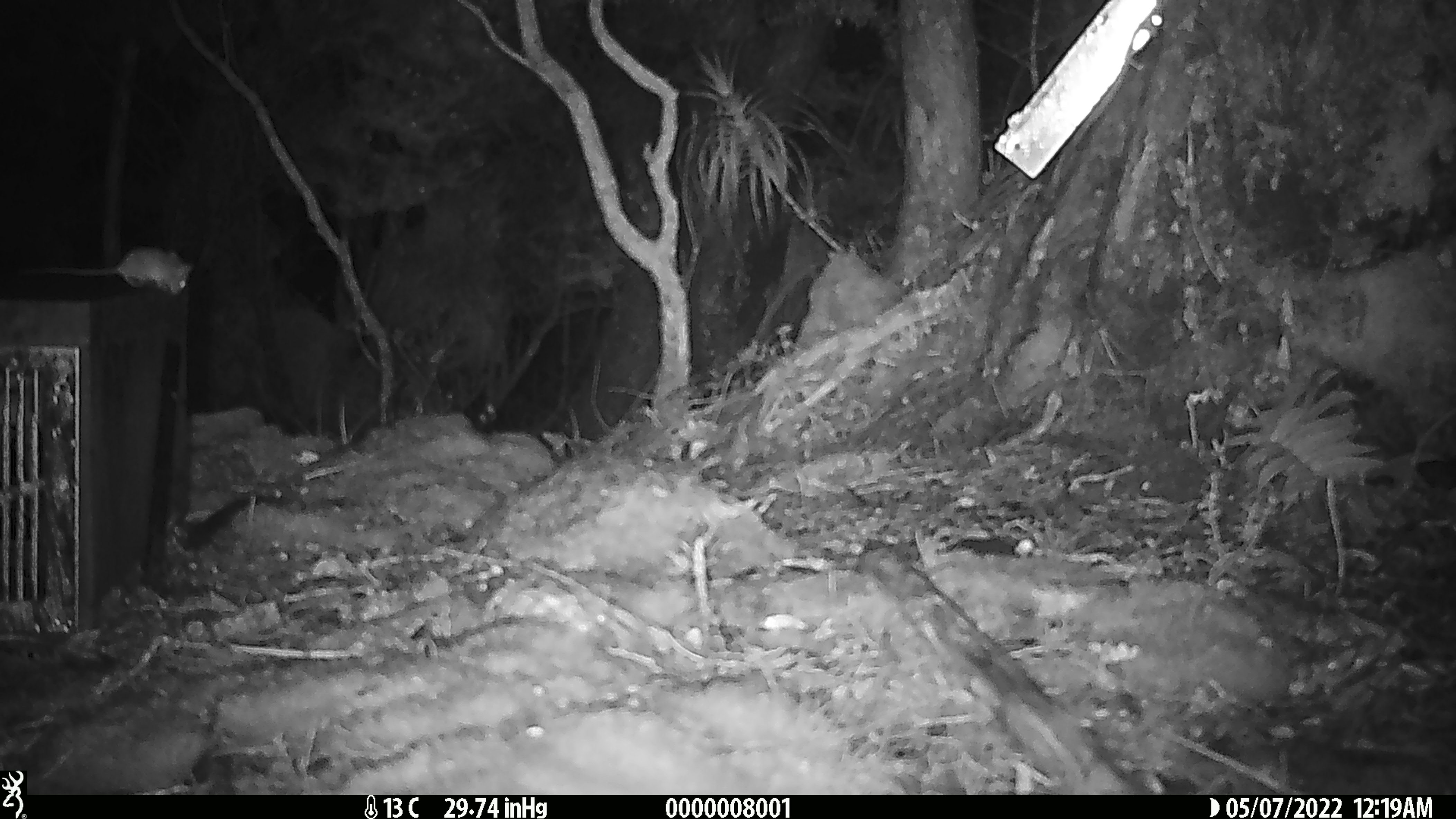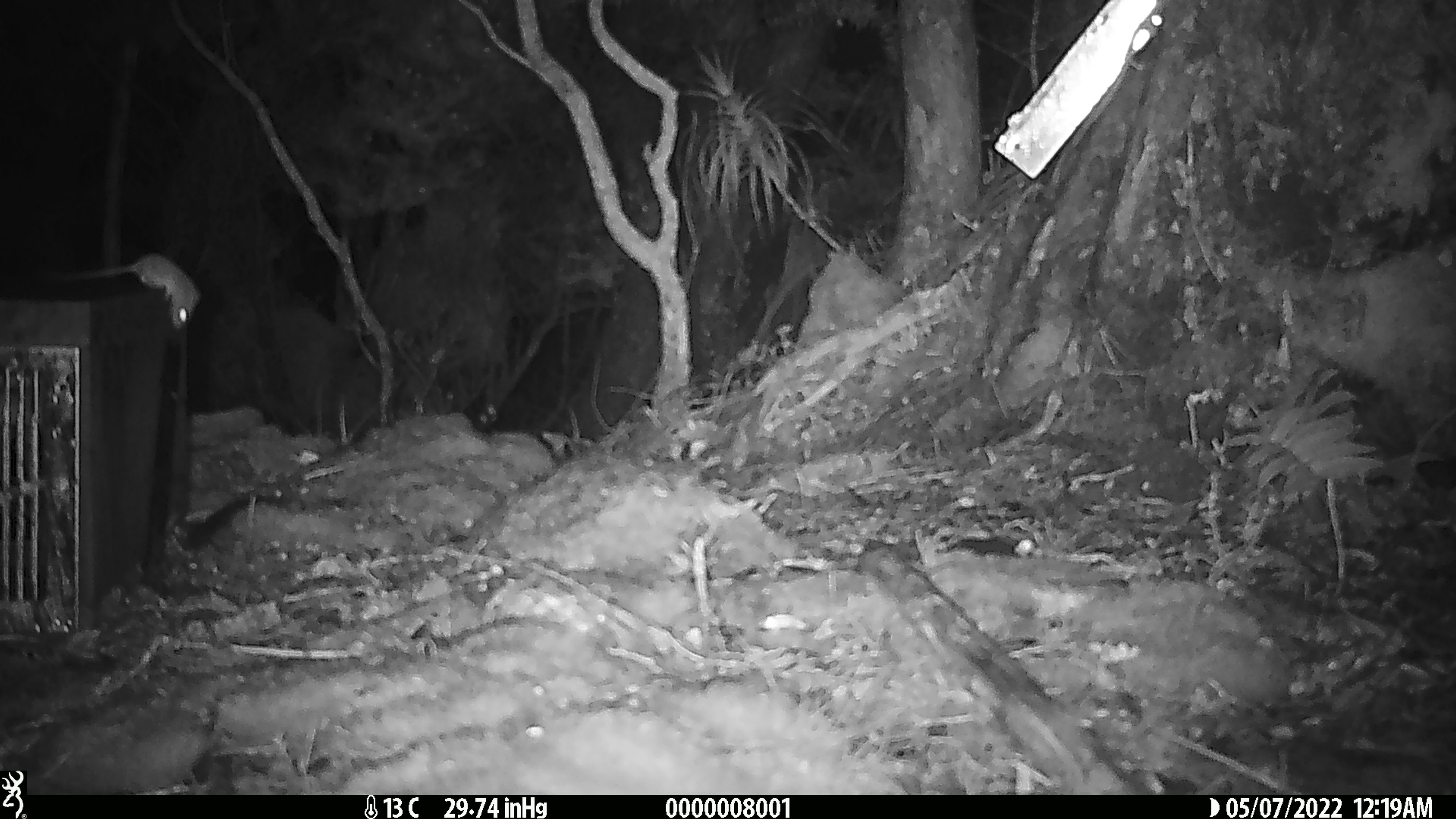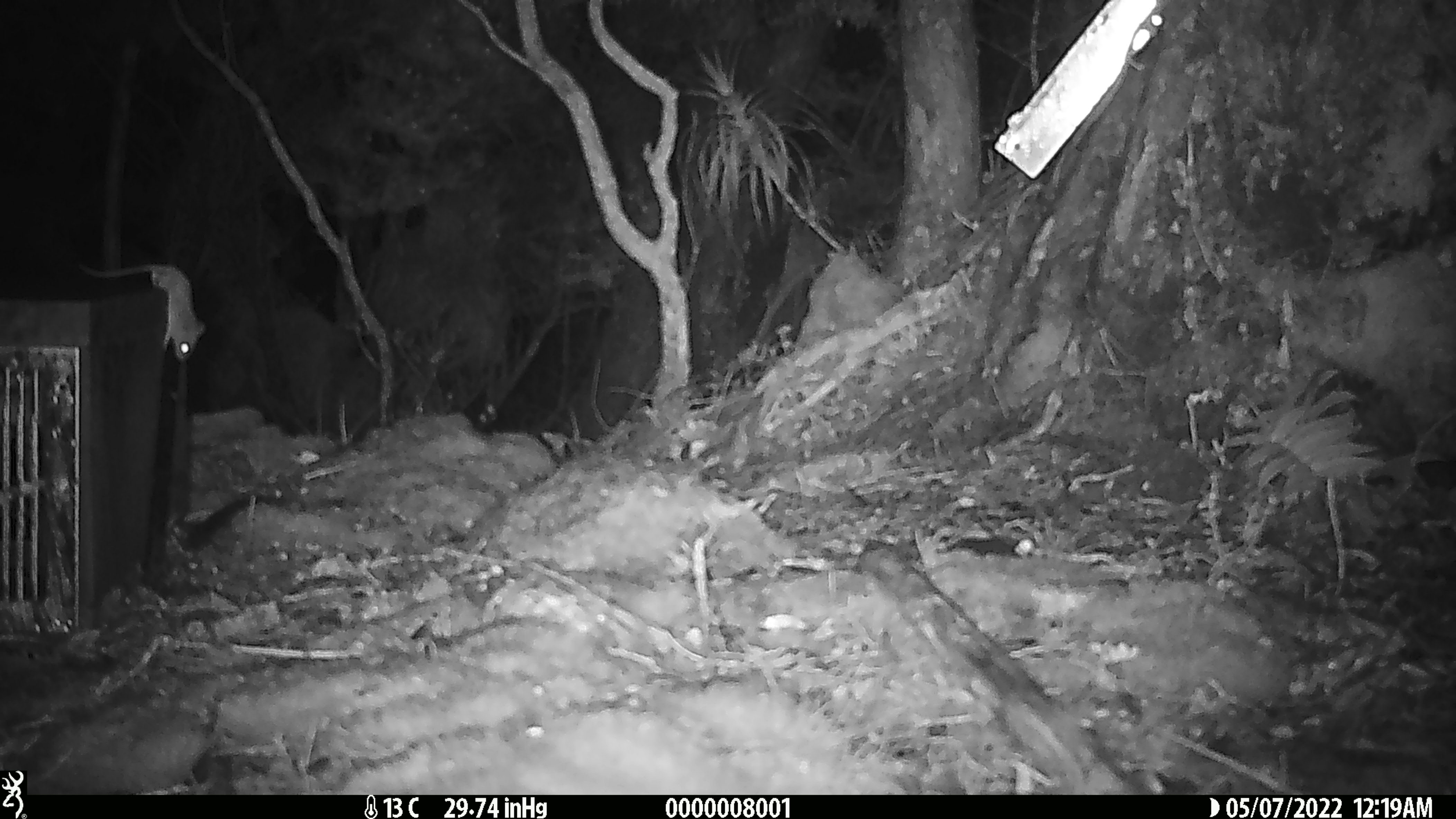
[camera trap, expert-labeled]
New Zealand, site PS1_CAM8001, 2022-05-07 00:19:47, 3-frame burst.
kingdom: Animalia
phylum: Chordata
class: Mammalia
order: Rodentia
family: Muridae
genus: Mus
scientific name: Mus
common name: mouse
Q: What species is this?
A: Mouse (Mus).